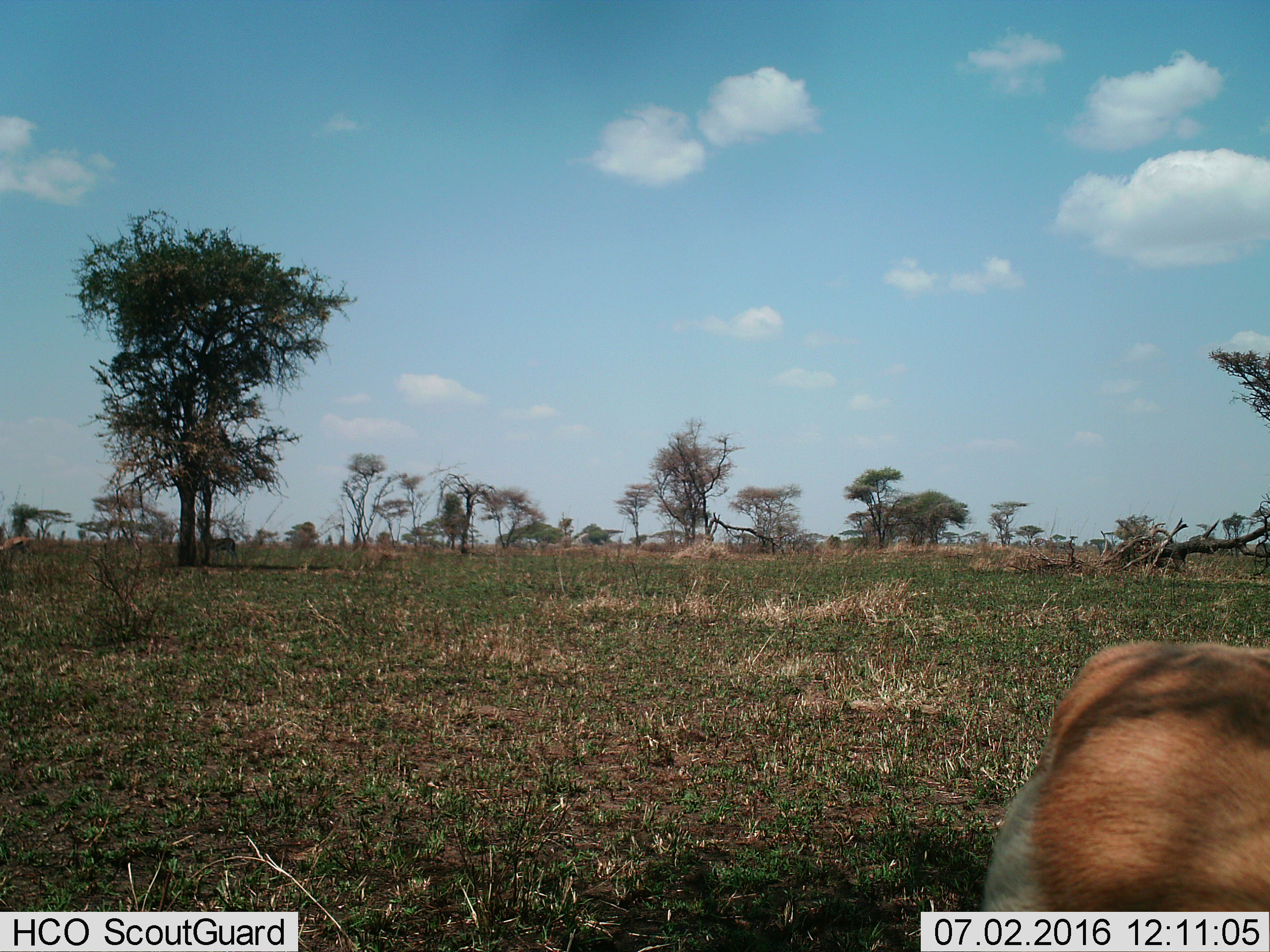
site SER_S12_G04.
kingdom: Animalia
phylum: Chordata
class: Mammalia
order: Artiodactyla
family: Bovidae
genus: Eudorcas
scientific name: Eudorcas thomsonii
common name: thomson's gazelle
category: gazellethomsons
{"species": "gazellethomsons (thomson's gazelle) (Eudorcas thomsonii)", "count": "1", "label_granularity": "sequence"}